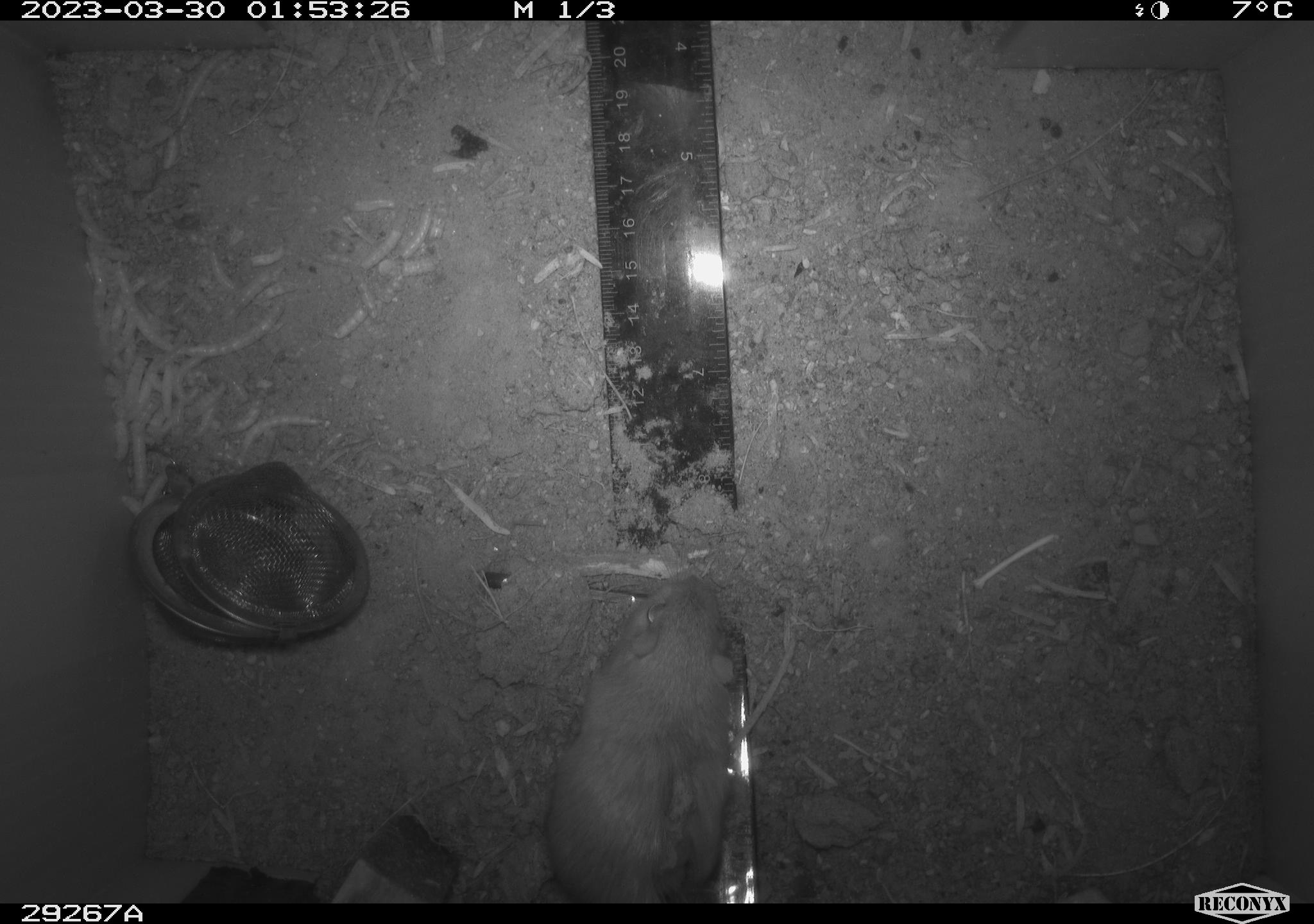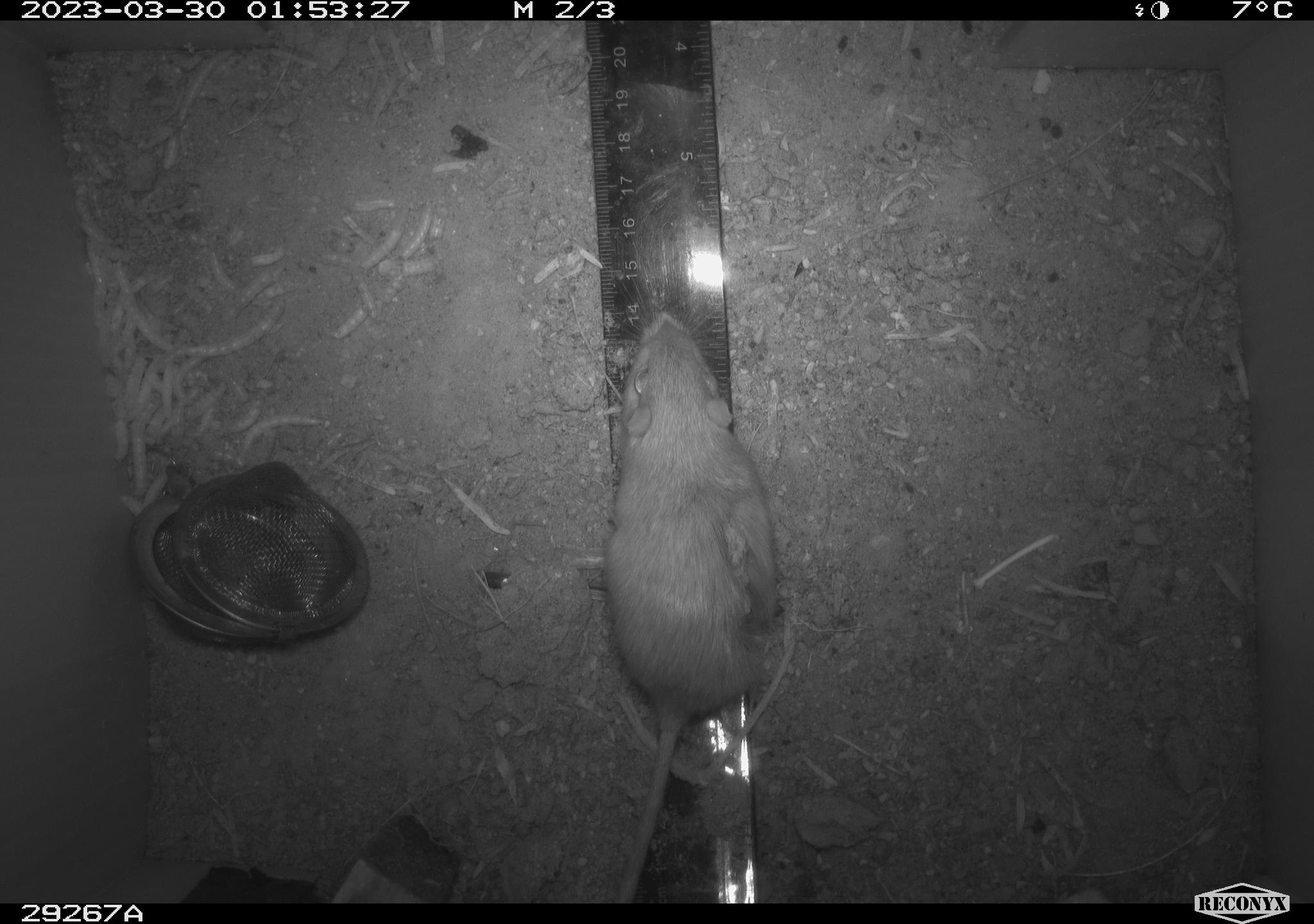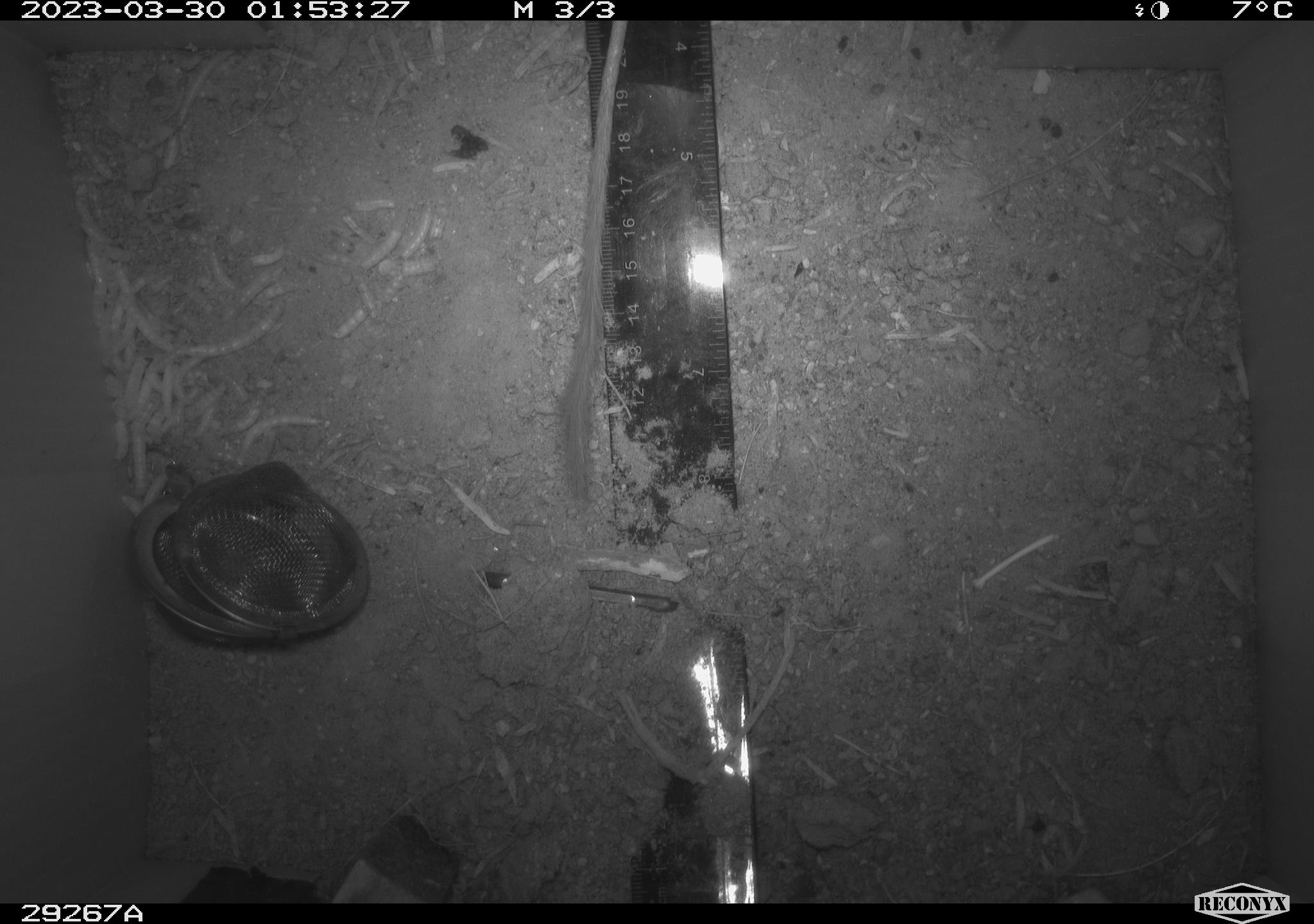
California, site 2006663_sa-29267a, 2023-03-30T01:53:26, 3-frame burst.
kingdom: Animalia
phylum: Chordata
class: Mammalia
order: Rodentia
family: Heteromyidae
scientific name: Heteromyidae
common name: kangaroo rats and pocket mice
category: heteromyidae family